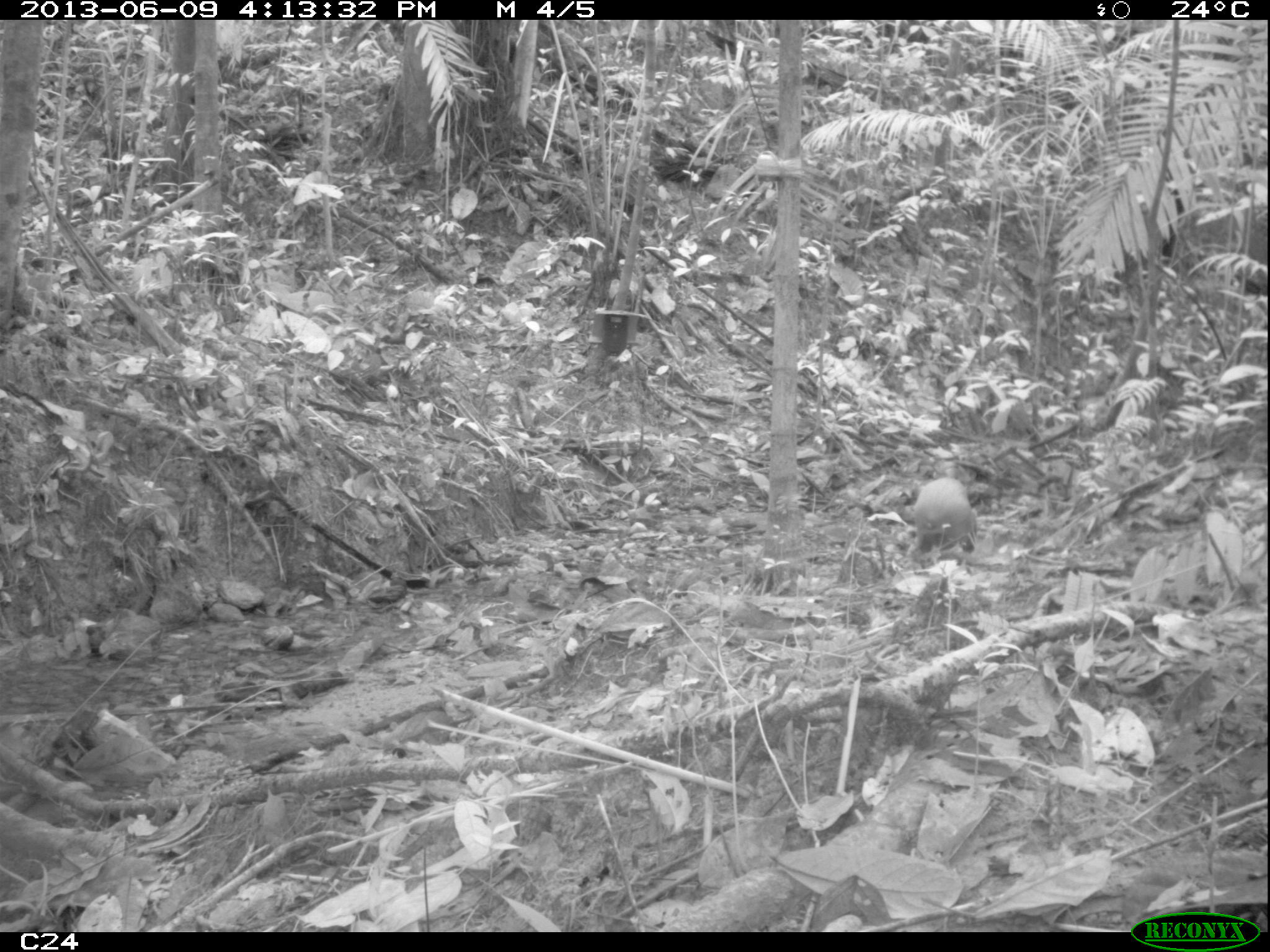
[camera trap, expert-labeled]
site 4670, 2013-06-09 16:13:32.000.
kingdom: Animalia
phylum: Chordata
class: Mammalia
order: Rodentia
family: Dasyproctidae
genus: Dasyprocta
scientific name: Dasyprocta leporina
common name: red-rumped agouti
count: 1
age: adult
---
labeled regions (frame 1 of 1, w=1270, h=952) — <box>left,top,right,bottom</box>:
dasyprocta leporina: <box>907,476,977,555</box>